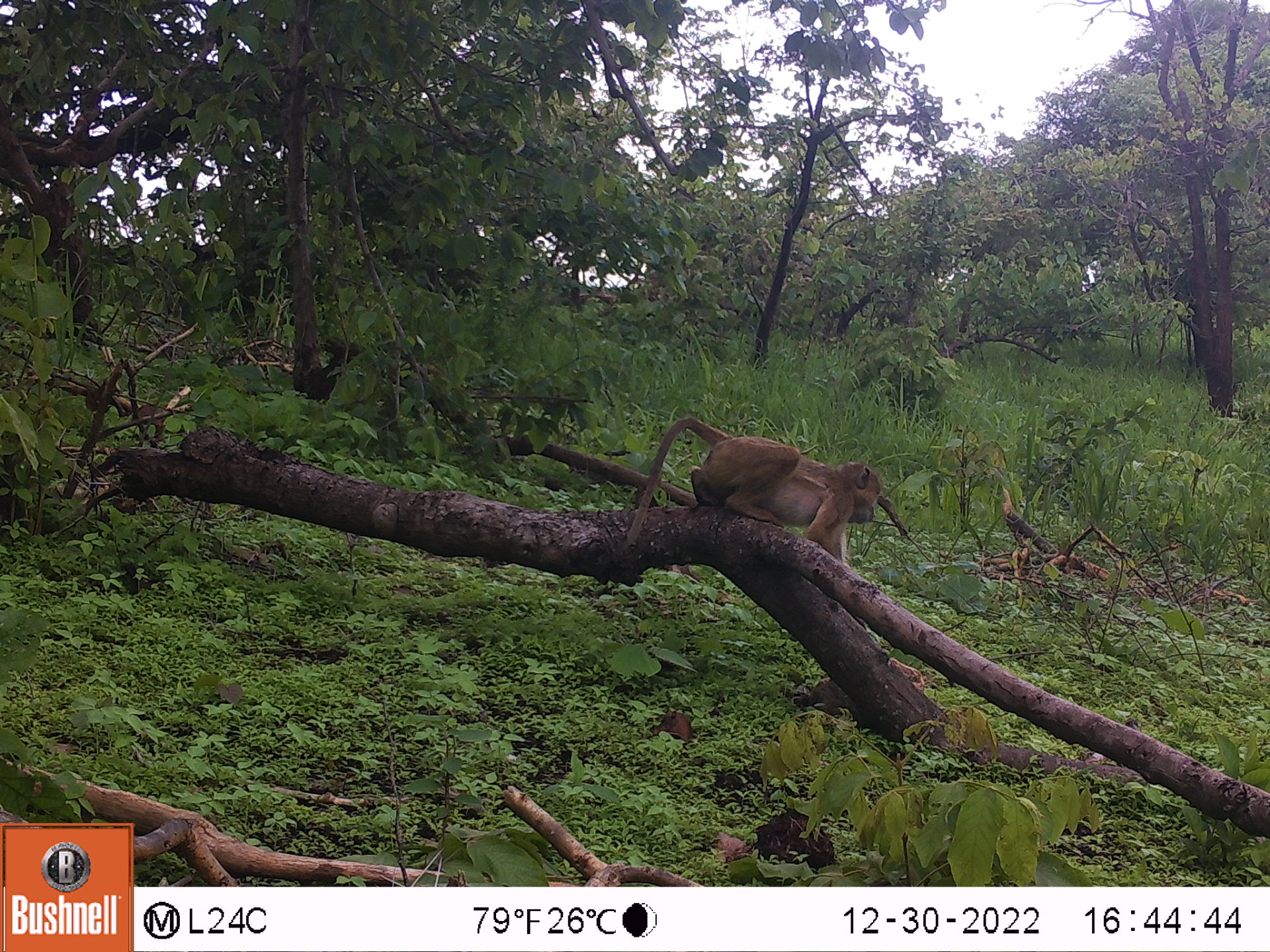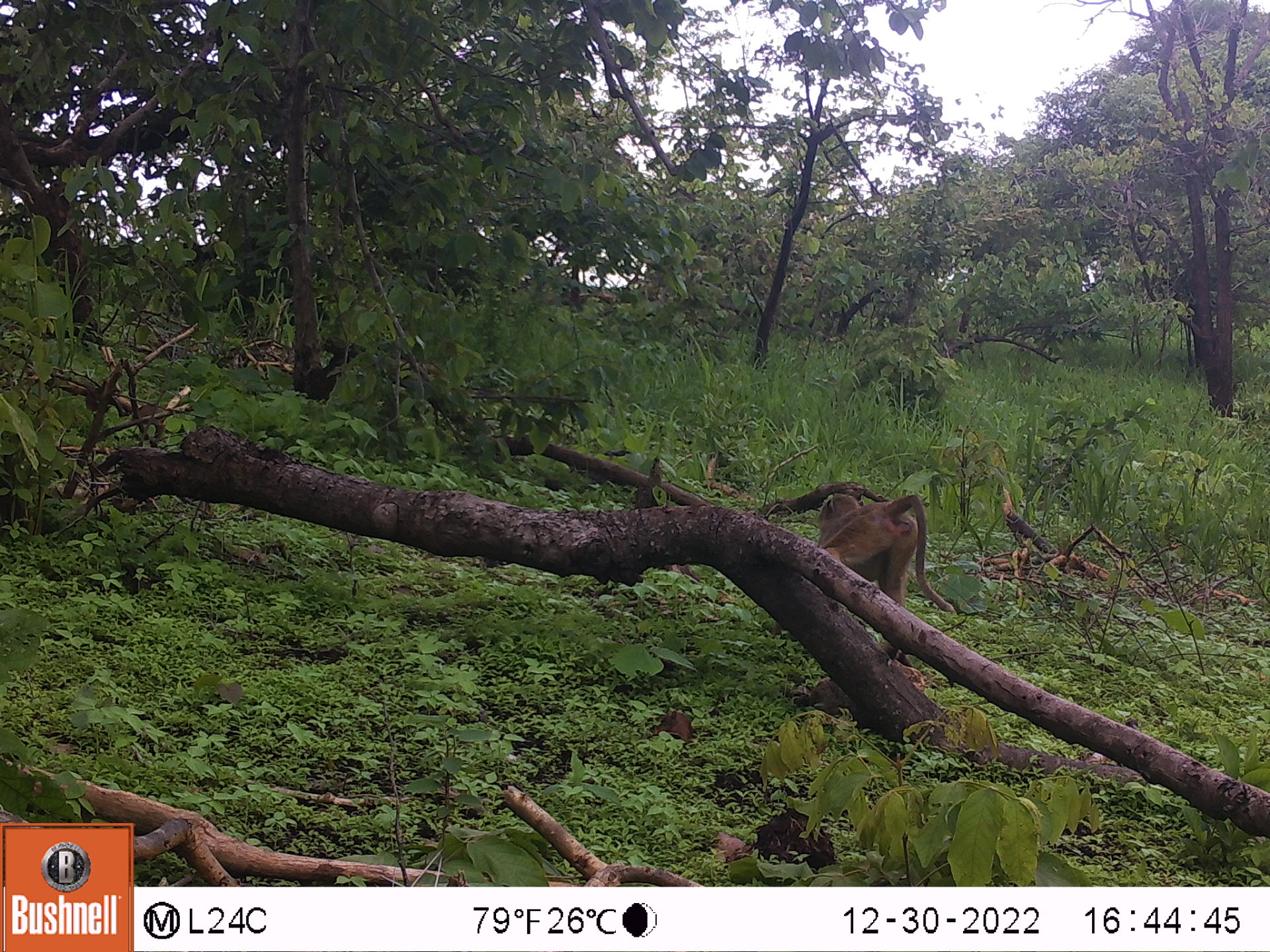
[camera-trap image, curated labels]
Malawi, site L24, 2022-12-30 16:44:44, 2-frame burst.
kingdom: Animalia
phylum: Chordata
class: Mammalia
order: Primates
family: Cercopithecidae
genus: Papio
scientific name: Papio cynocephalus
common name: yellow baboon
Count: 1.